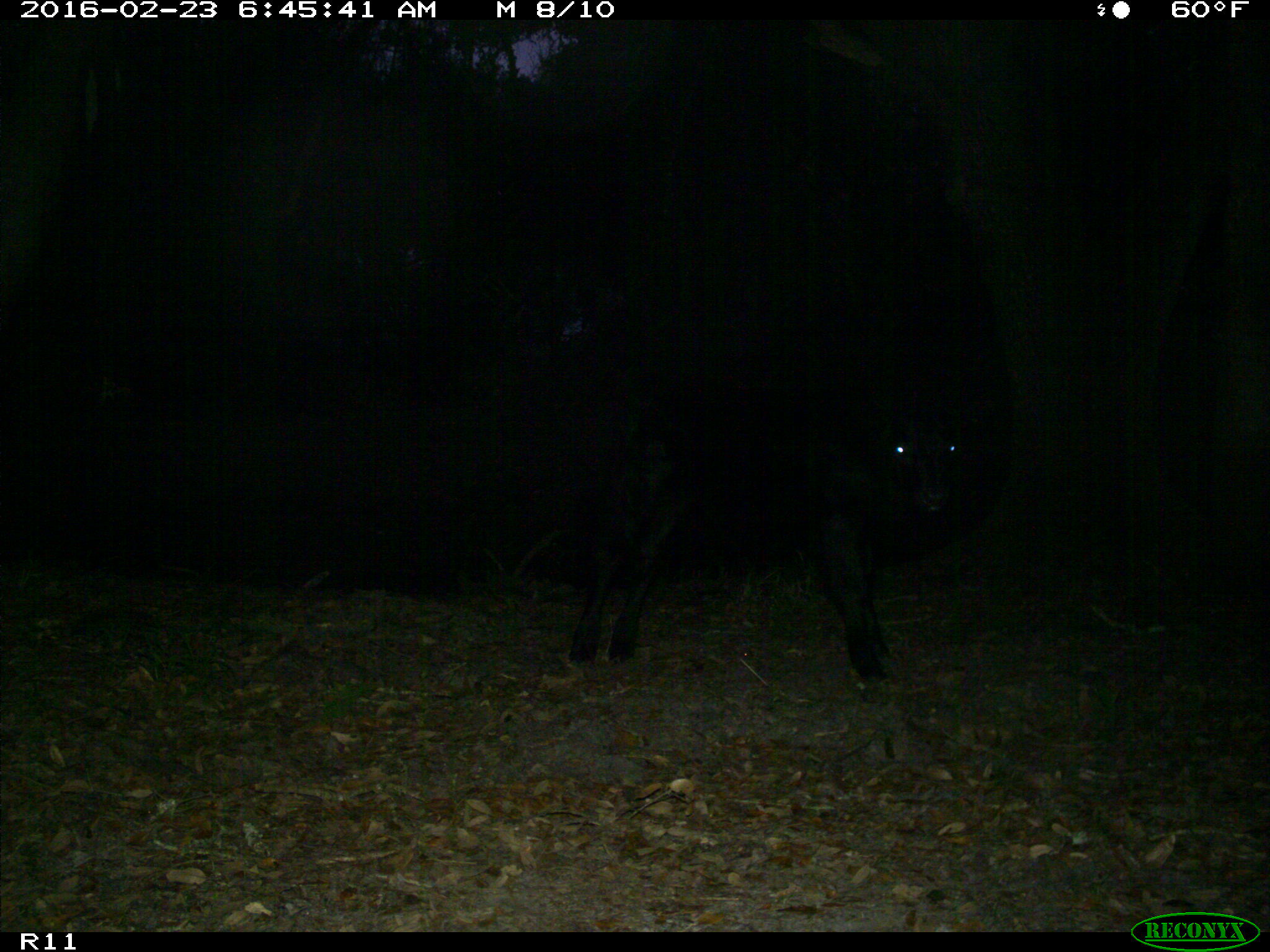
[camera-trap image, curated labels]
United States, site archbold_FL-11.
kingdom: Animalia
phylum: Chordata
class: Mammalia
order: Artiodactyla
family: Bovidae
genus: Bos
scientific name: Bos taurus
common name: domestic cow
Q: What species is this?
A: Bos taurus (domestic cow).